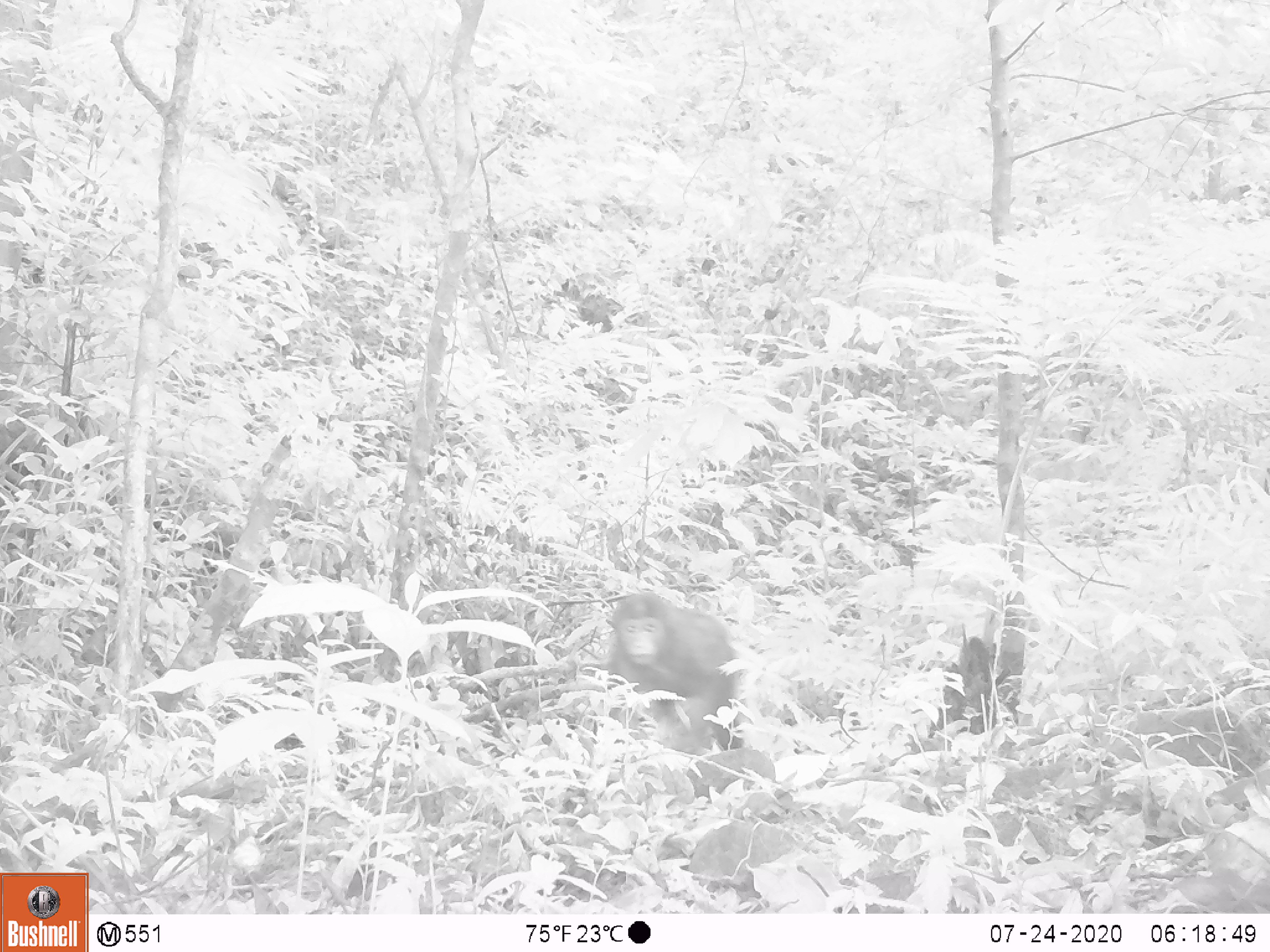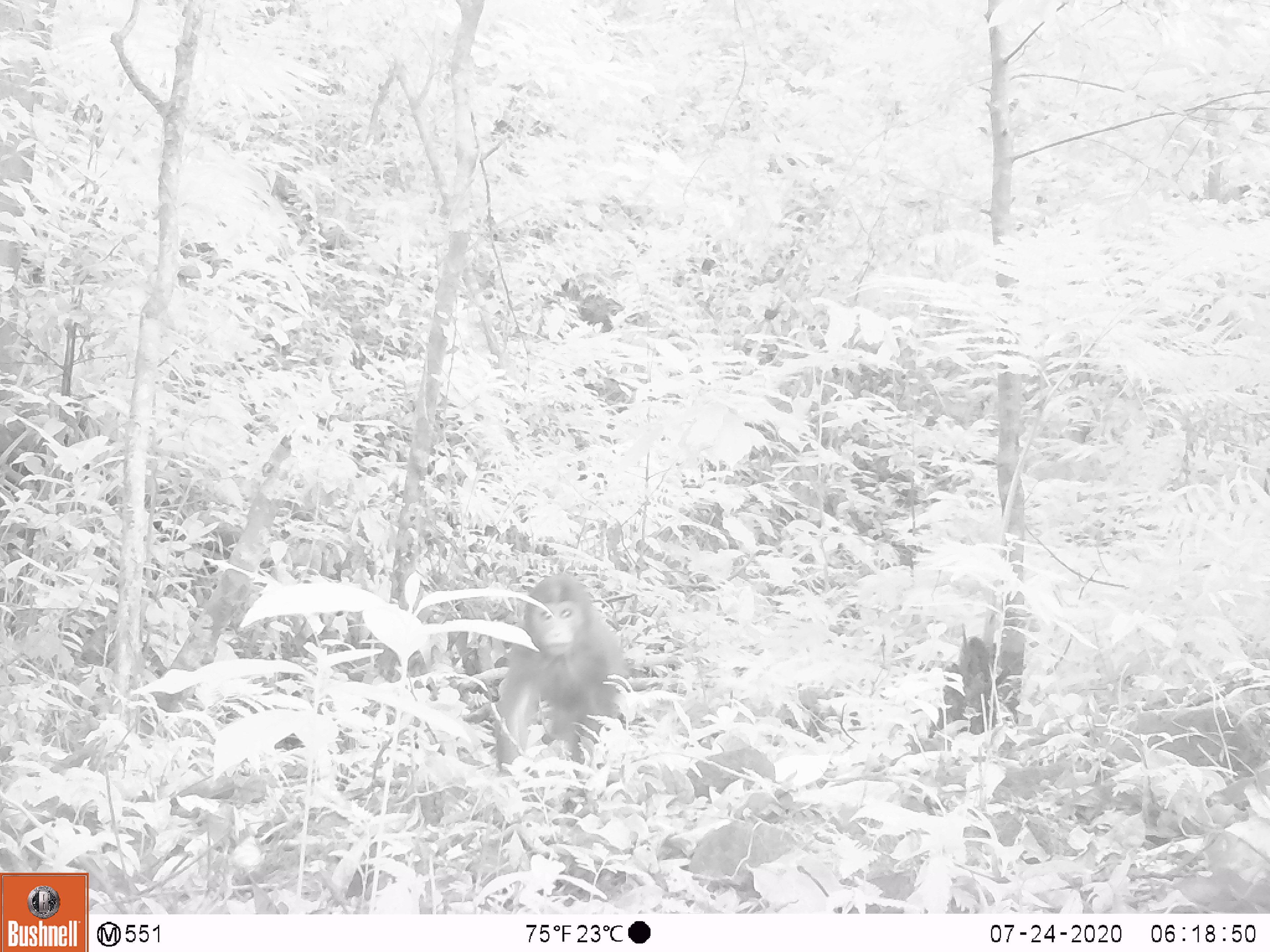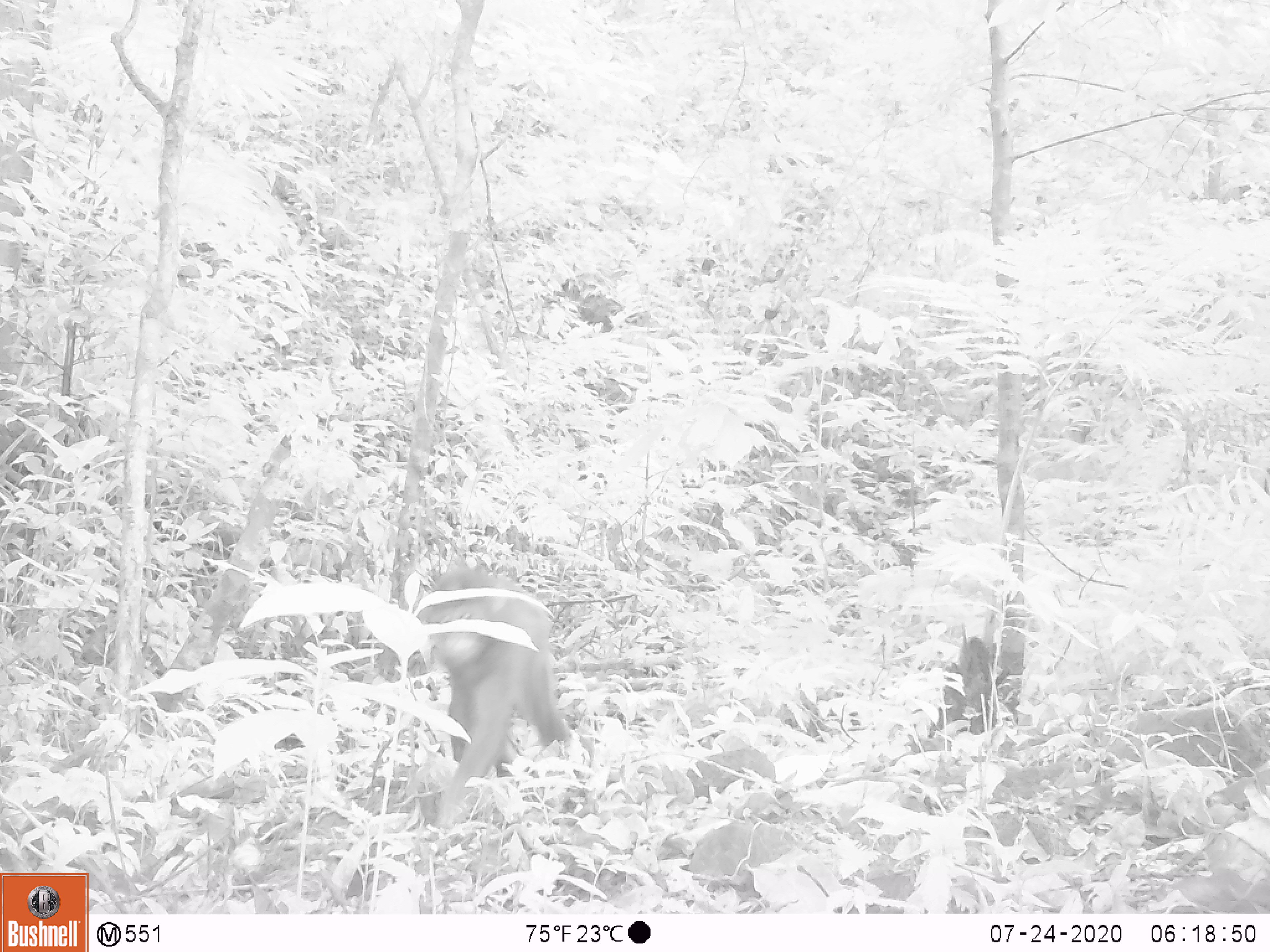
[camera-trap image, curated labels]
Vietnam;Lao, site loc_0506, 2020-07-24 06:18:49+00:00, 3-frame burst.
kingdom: Animalia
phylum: Chordata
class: Mammalia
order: Primates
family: Cercopithecidae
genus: Macaca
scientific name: Macaca arctoides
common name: stump-tailed macaque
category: stump tailed macaque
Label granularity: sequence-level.